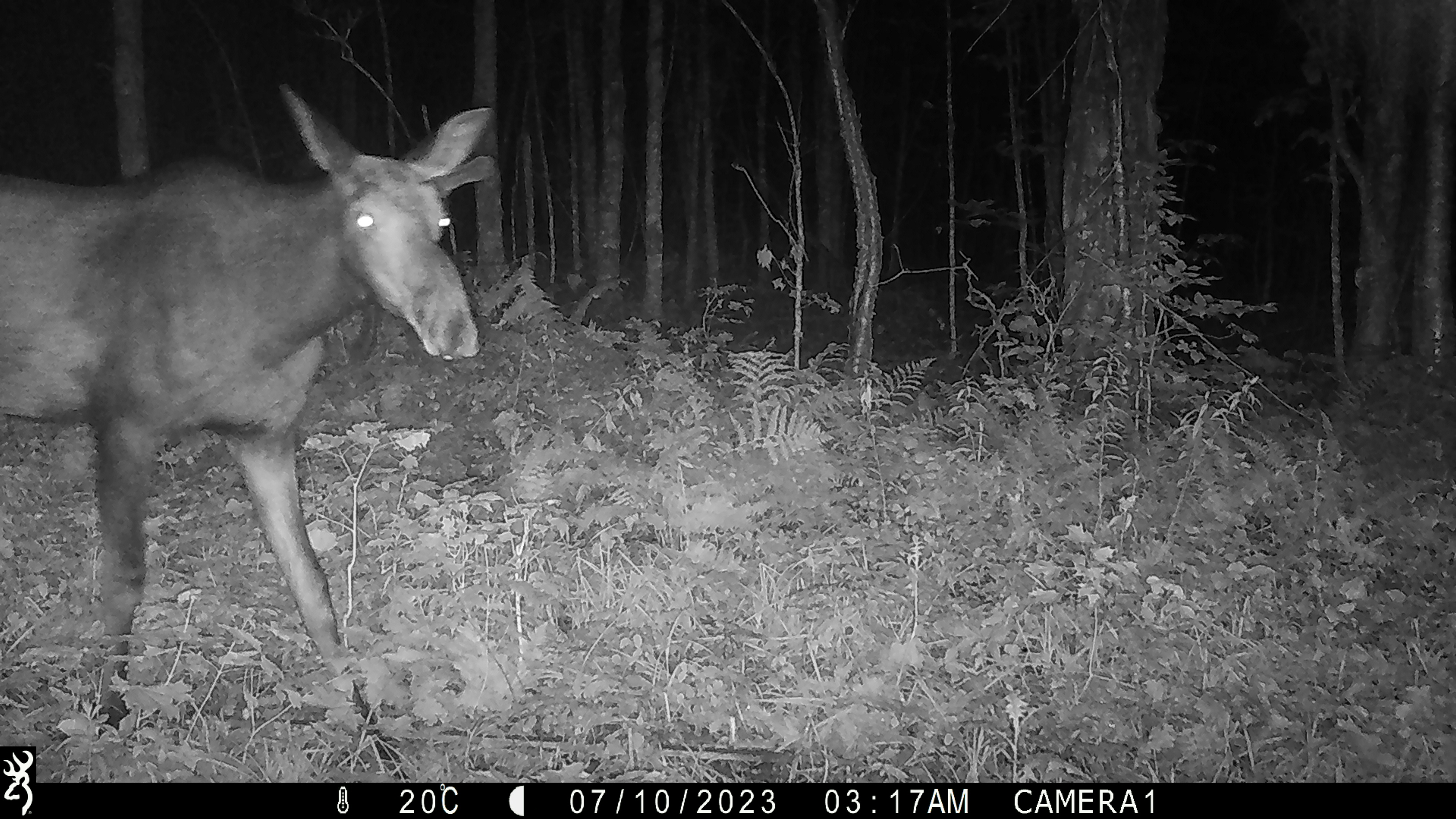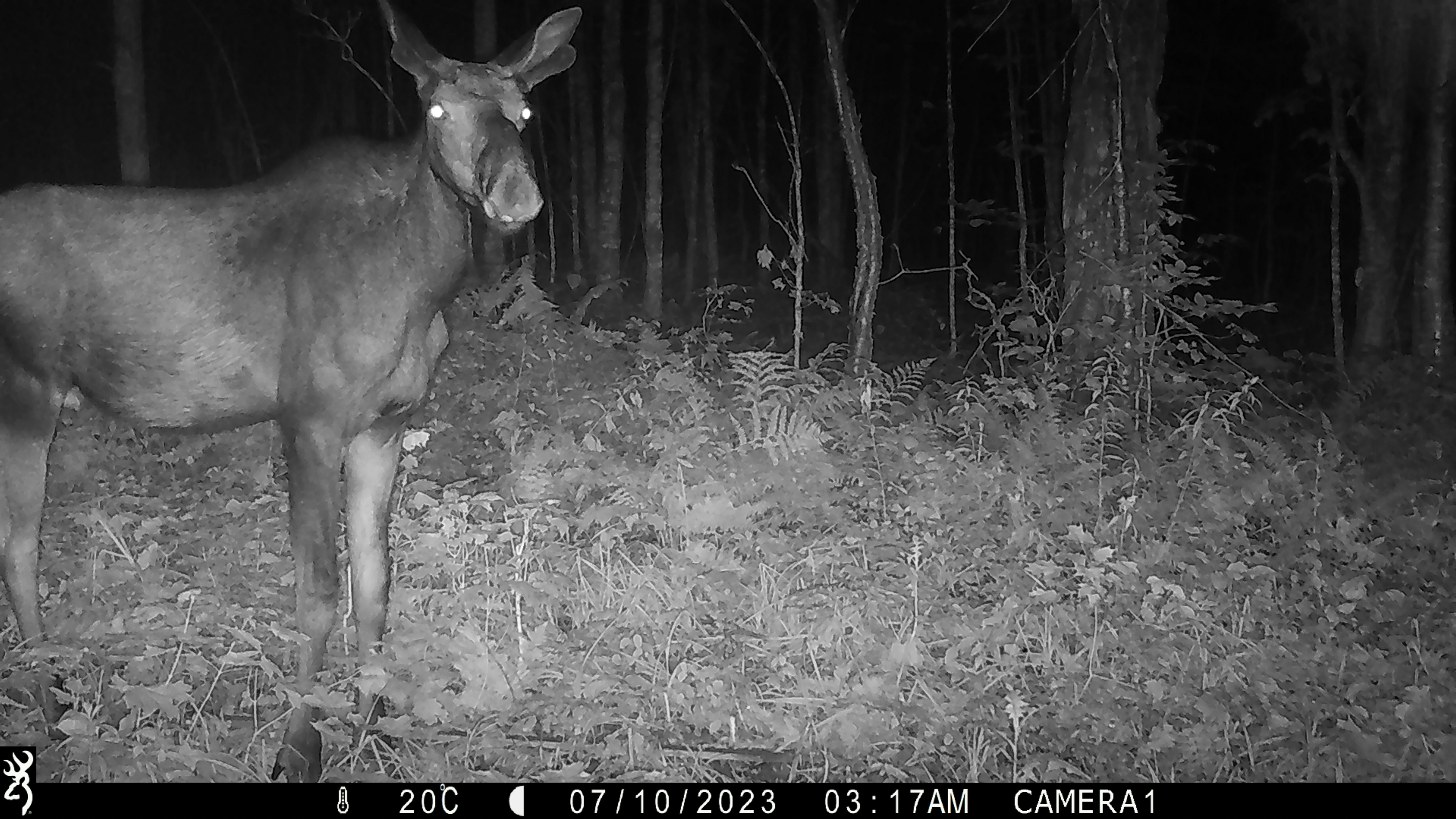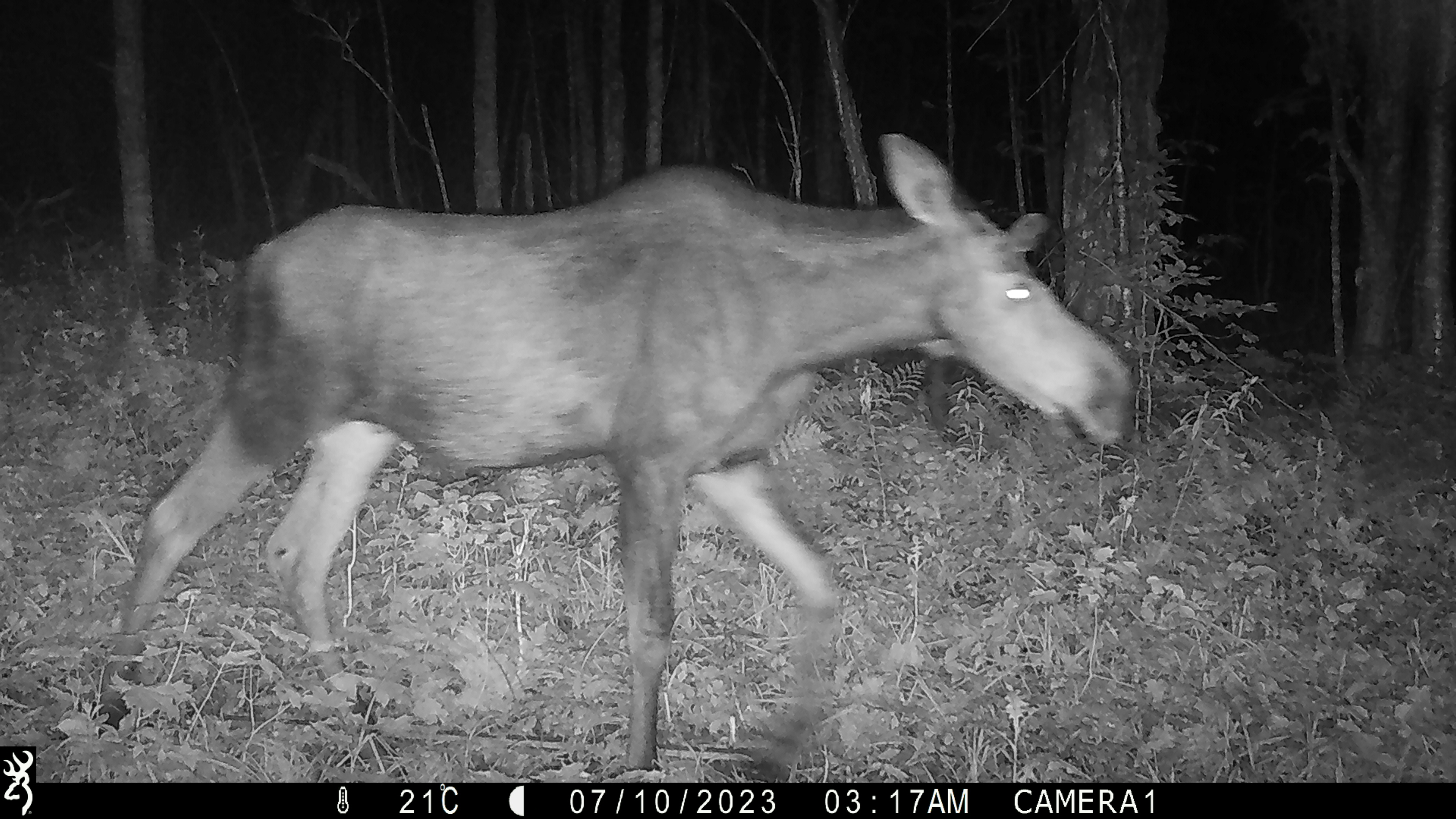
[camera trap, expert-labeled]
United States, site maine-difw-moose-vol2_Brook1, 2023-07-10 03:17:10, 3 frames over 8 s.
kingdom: Animalia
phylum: Chordata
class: Mammalia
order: Artiodactyla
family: Cervidae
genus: Alces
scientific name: Alces alces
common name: moose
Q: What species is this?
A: Moose (Alces alces).